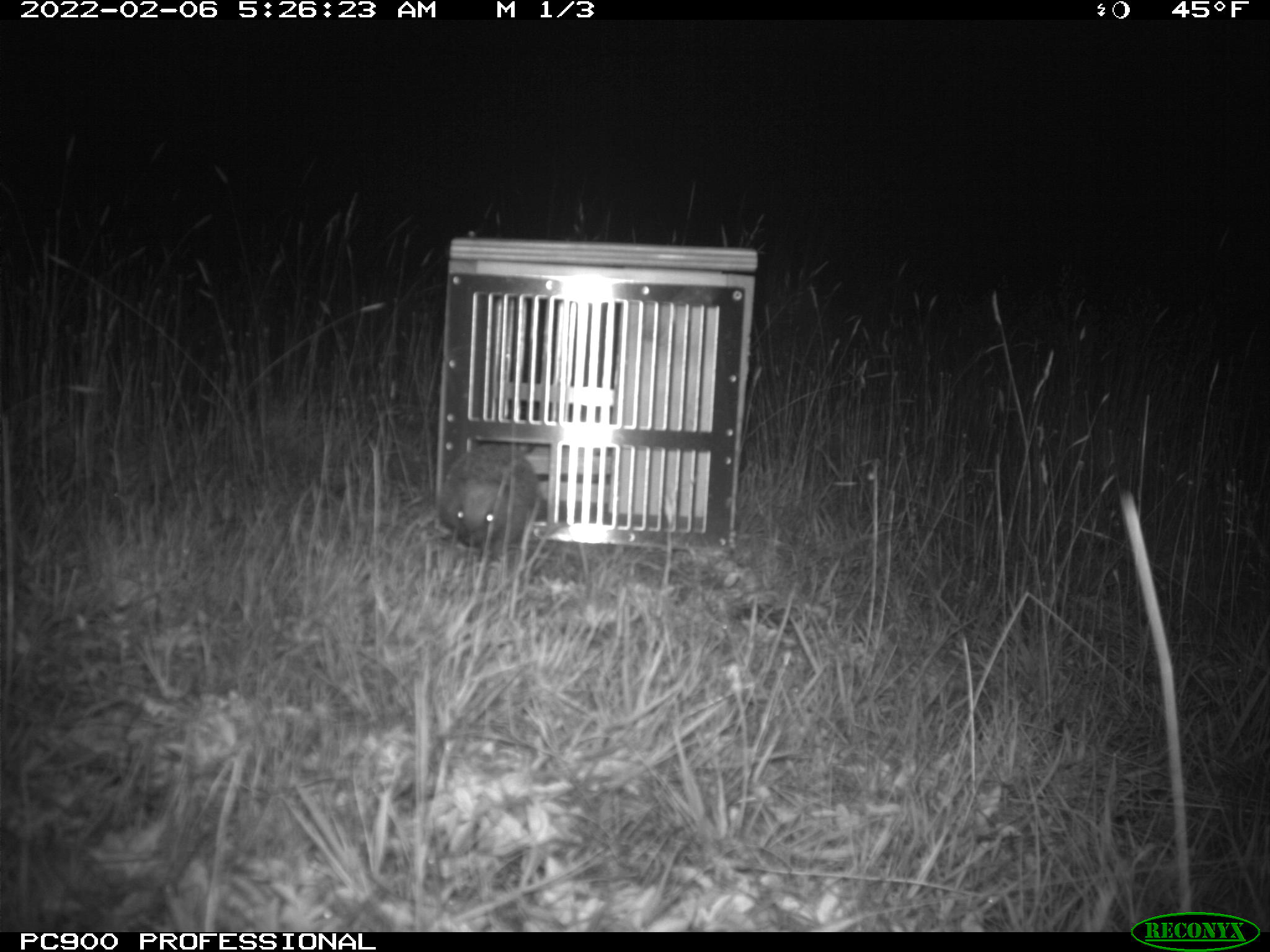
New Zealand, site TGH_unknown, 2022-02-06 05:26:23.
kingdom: Animalia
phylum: Chordata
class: Mammalia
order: Eulipotyphla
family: Erinaceidae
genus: Erinaceus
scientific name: Erinaceus europaeus europaeus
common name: european hedgehog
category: hedgehog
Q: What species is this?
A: Hedgehog (european hedgehog) (Erinaceus europaeus europaeus).